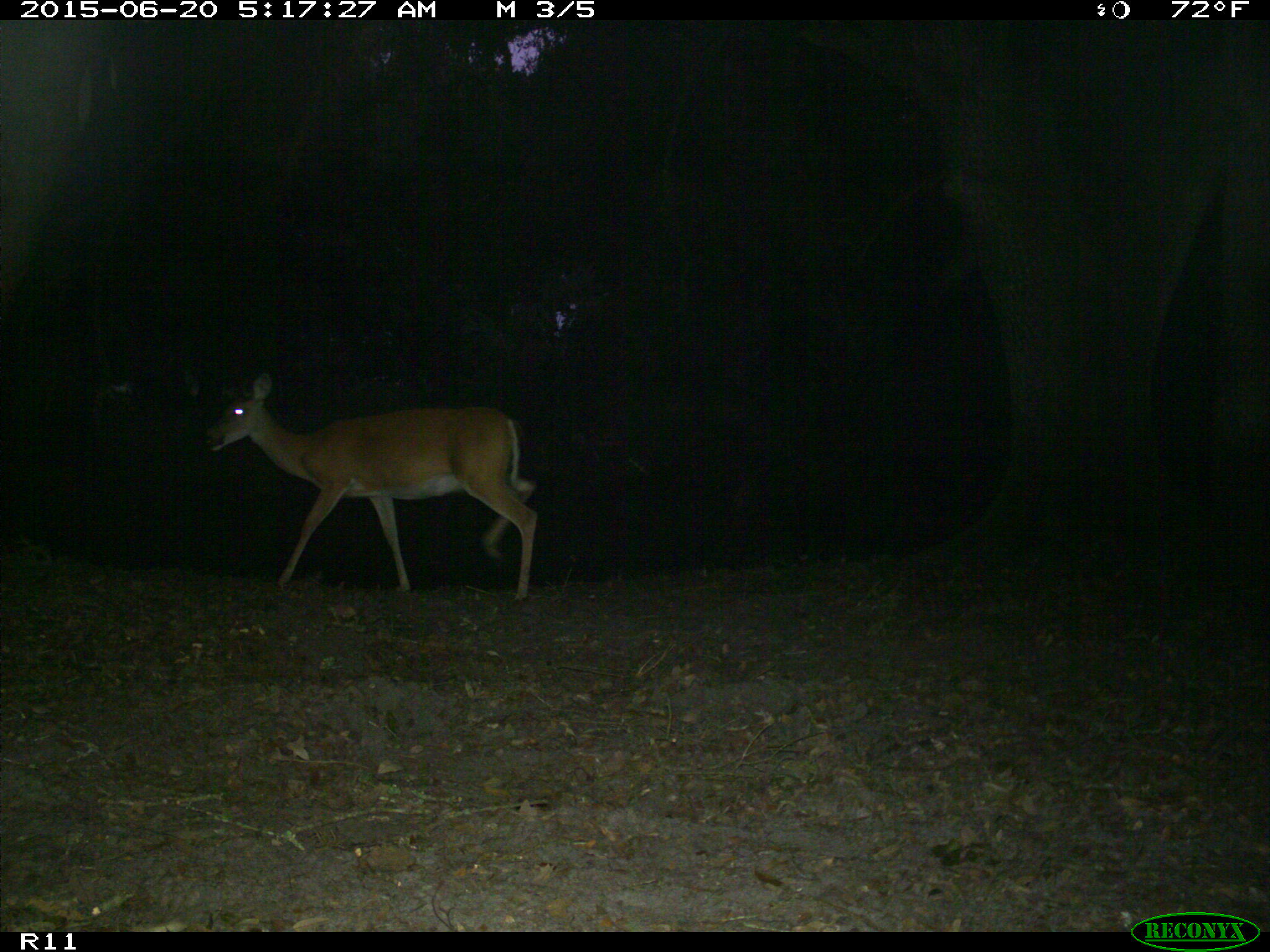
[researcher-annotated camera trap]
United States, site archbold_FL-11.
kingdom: Animalia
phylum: Chordata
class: Mammalia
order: Artiodactyla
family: Cervidae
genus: Odocoileus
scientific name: Odocoileus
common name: deer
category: unidentified deer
Unidentified deer (deer) (Odocoileus).